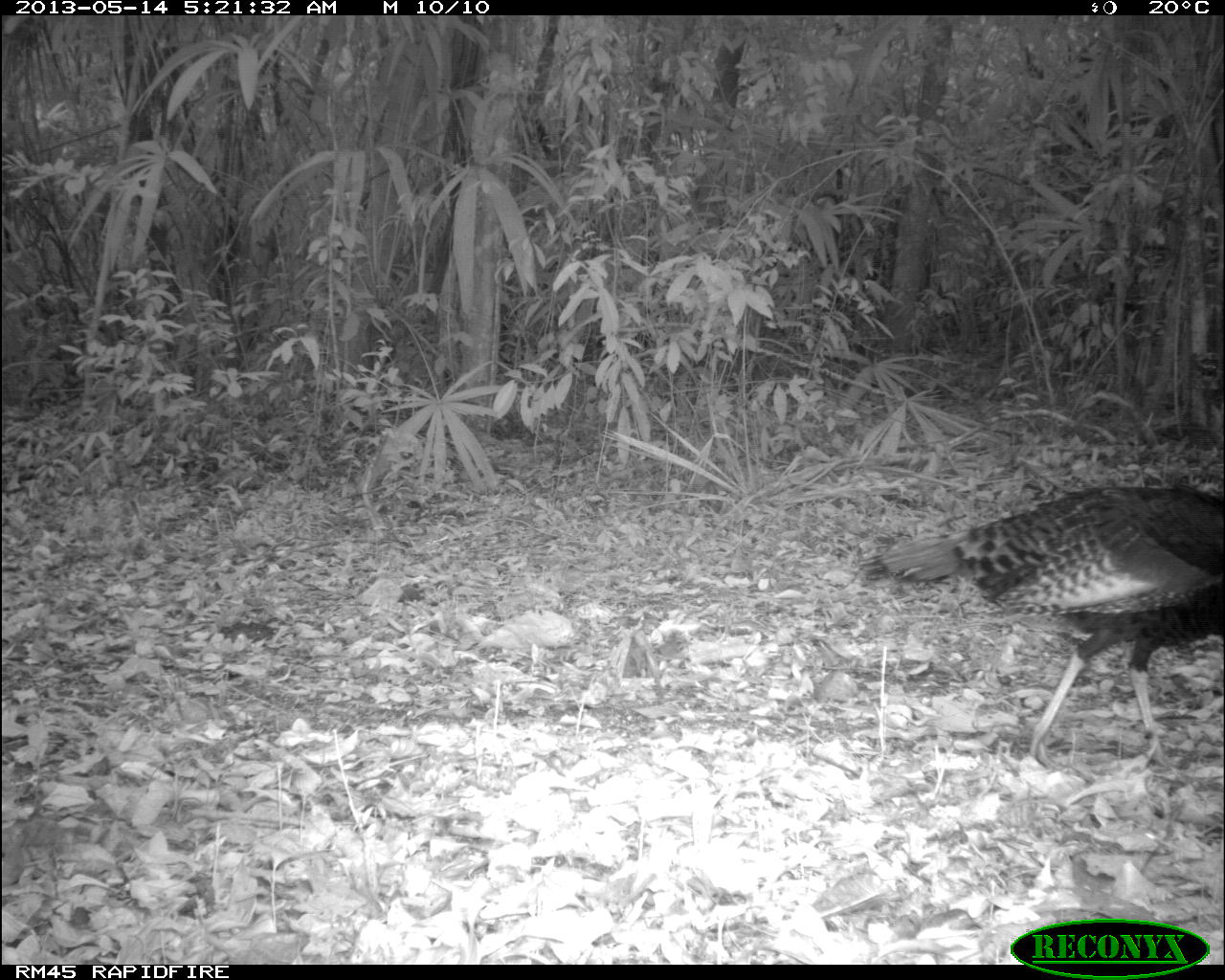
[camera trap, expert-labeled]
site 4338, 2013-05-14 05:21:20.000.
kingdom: Animalia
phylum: Chordata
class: Aves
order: Galliformes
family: Phasianidae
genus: Meleagris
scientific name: Meleagris ocellata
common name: ocellated turkey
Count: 1.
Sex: male.